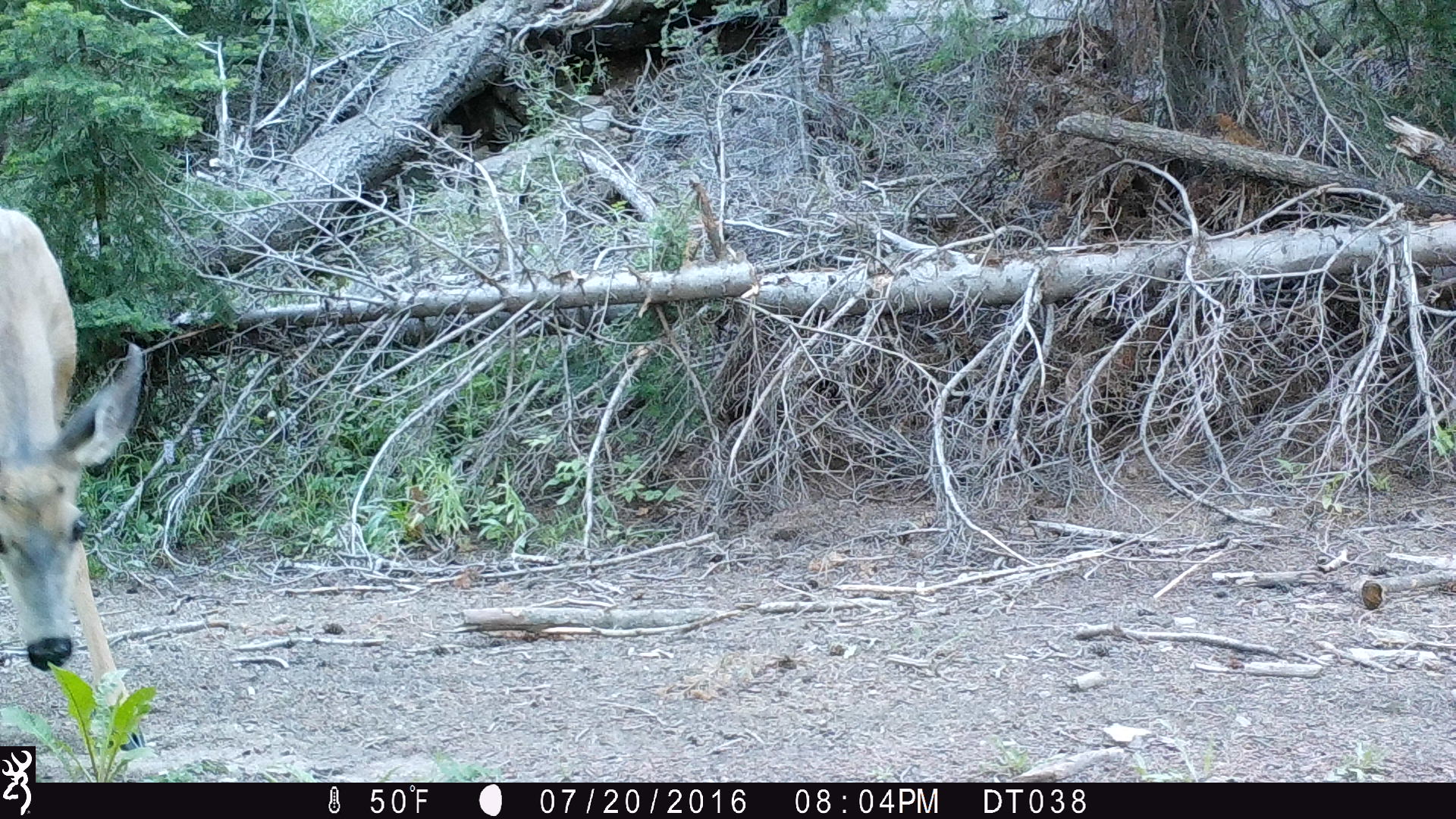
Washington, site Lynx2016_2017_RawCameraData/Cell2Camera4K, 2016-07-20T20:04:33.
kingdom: Animalia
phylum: Chordata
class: Mammalia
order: Artiodactyla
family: Cervidae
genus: Odocoileus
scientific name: Odocoileus hemionus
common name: mule deer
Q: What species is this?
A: Odocoileus hemionus (mule deer).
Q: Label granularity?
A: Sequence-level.